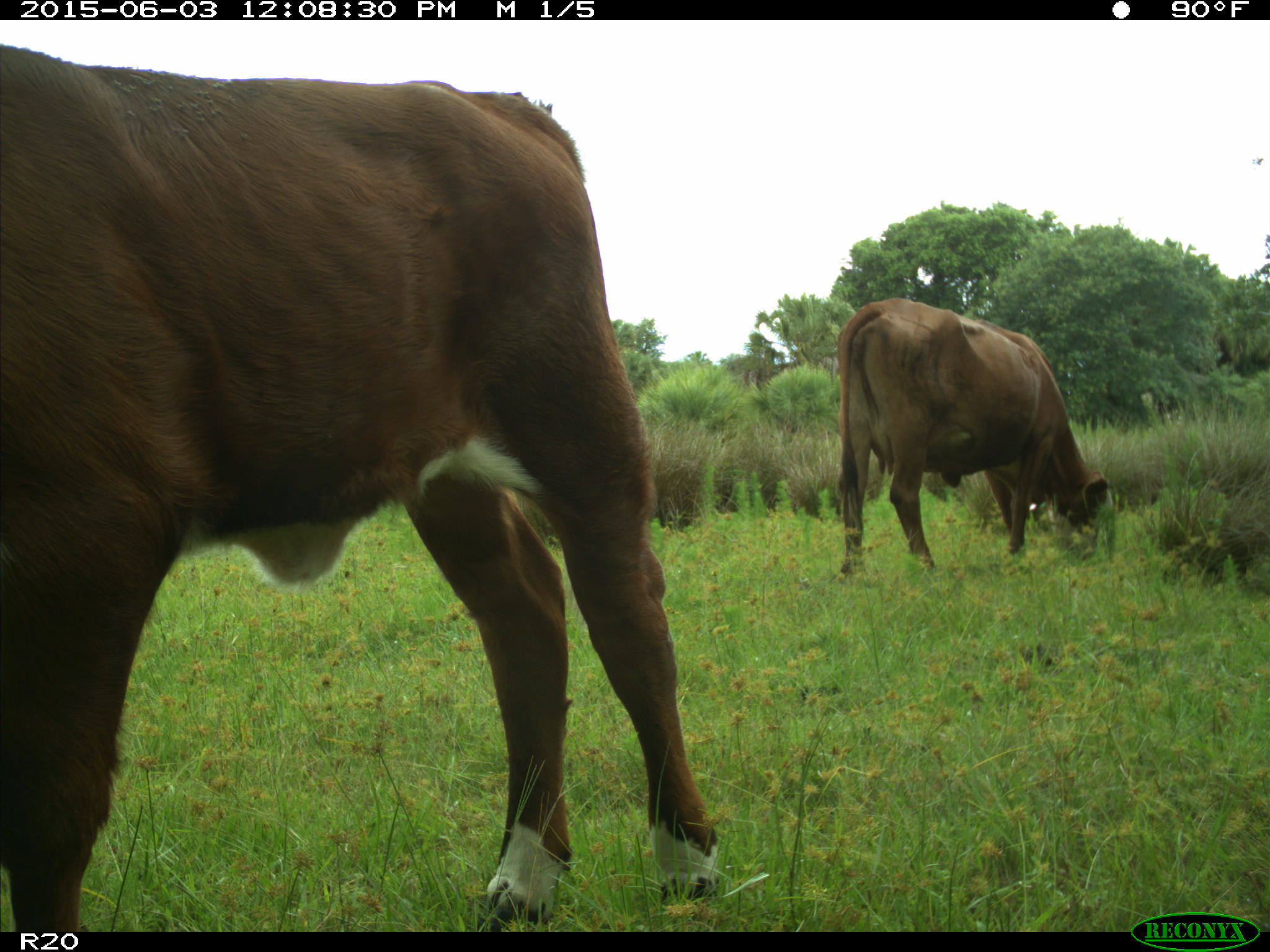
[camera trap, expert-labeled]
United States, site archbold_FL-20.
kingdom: Animalia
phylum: Chordata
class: Mammalia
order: Artiodactyla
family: Bovidae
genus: Bos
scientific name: Bos taurus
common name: domestic cow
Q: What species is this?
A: Bos taurus (domestic cow).